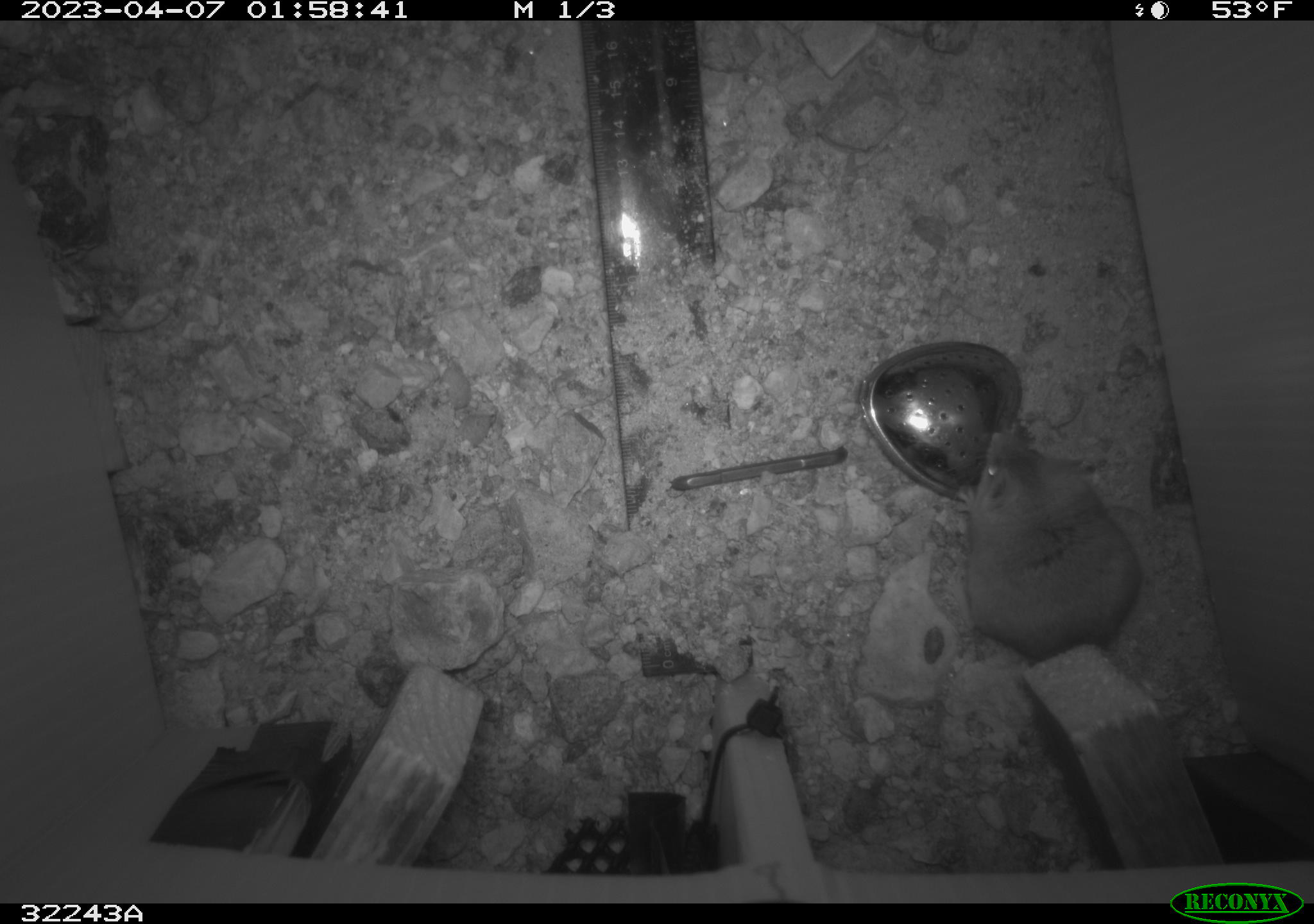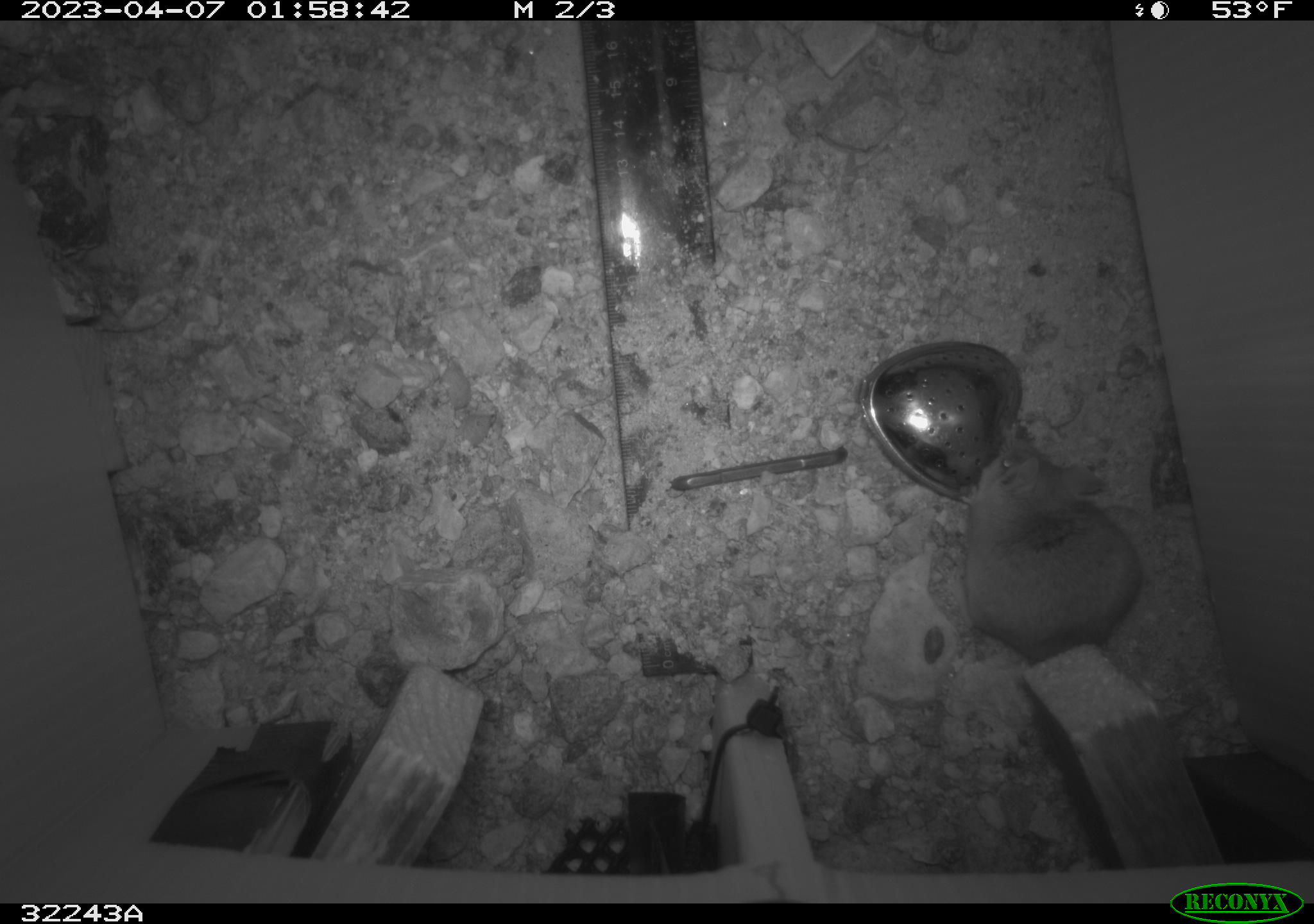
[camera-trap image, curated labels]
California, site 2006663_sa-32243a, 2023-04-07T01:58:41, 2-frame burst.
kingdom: Animalia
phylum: Chordata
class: Mammalia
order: Rodentia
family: Cricetidae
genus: Peromyscus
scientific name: Peromyscus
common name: deer mice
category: peromyscus species